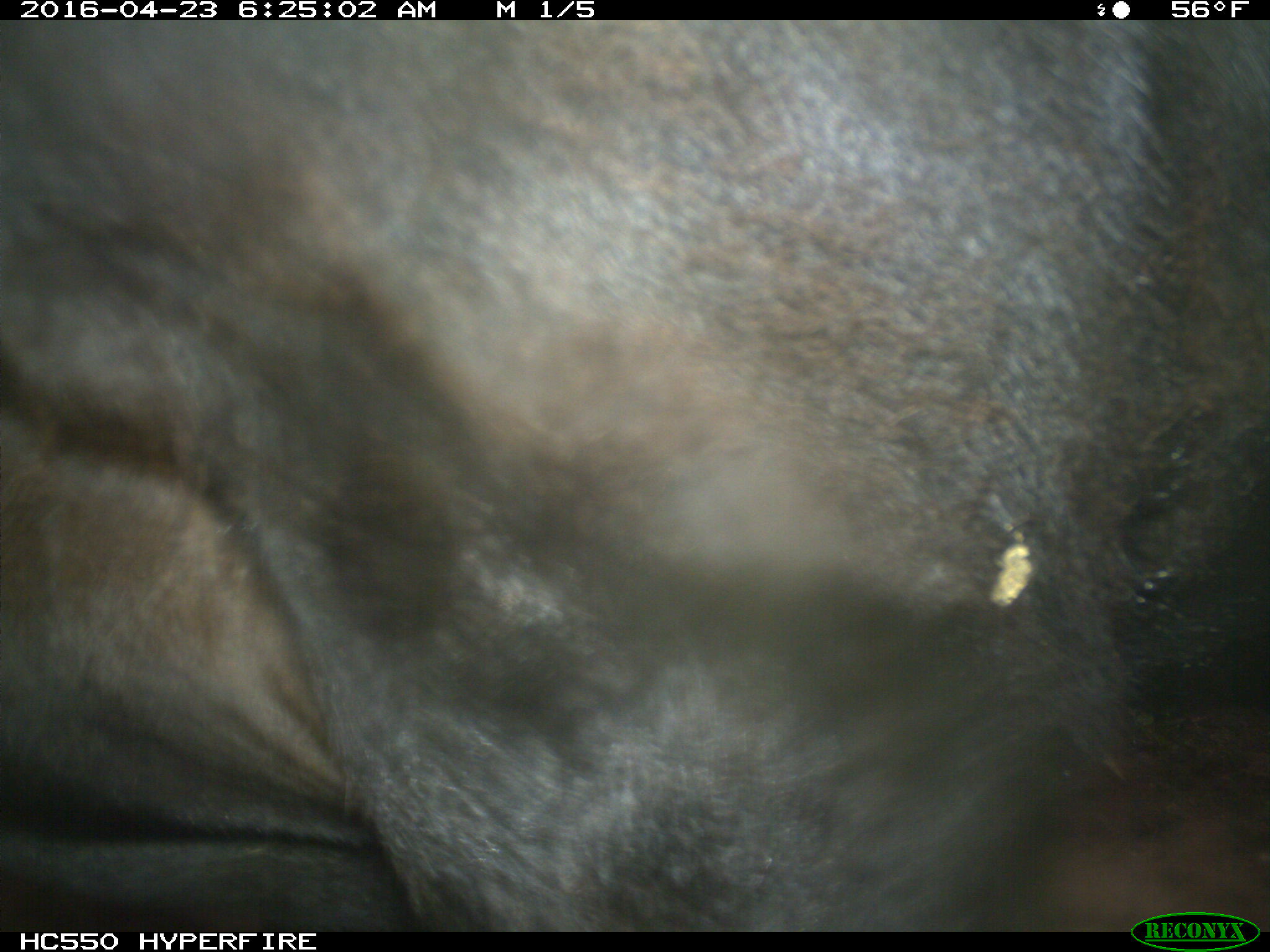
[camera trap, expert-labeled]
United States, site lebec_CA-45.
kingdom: Animalia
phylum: Chordata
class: Mammalia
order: Artiodactyla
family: Bovidae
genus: Bos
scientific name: Bos taurus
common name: domestic cow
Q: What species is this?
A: Bos taurus (domestic cow).